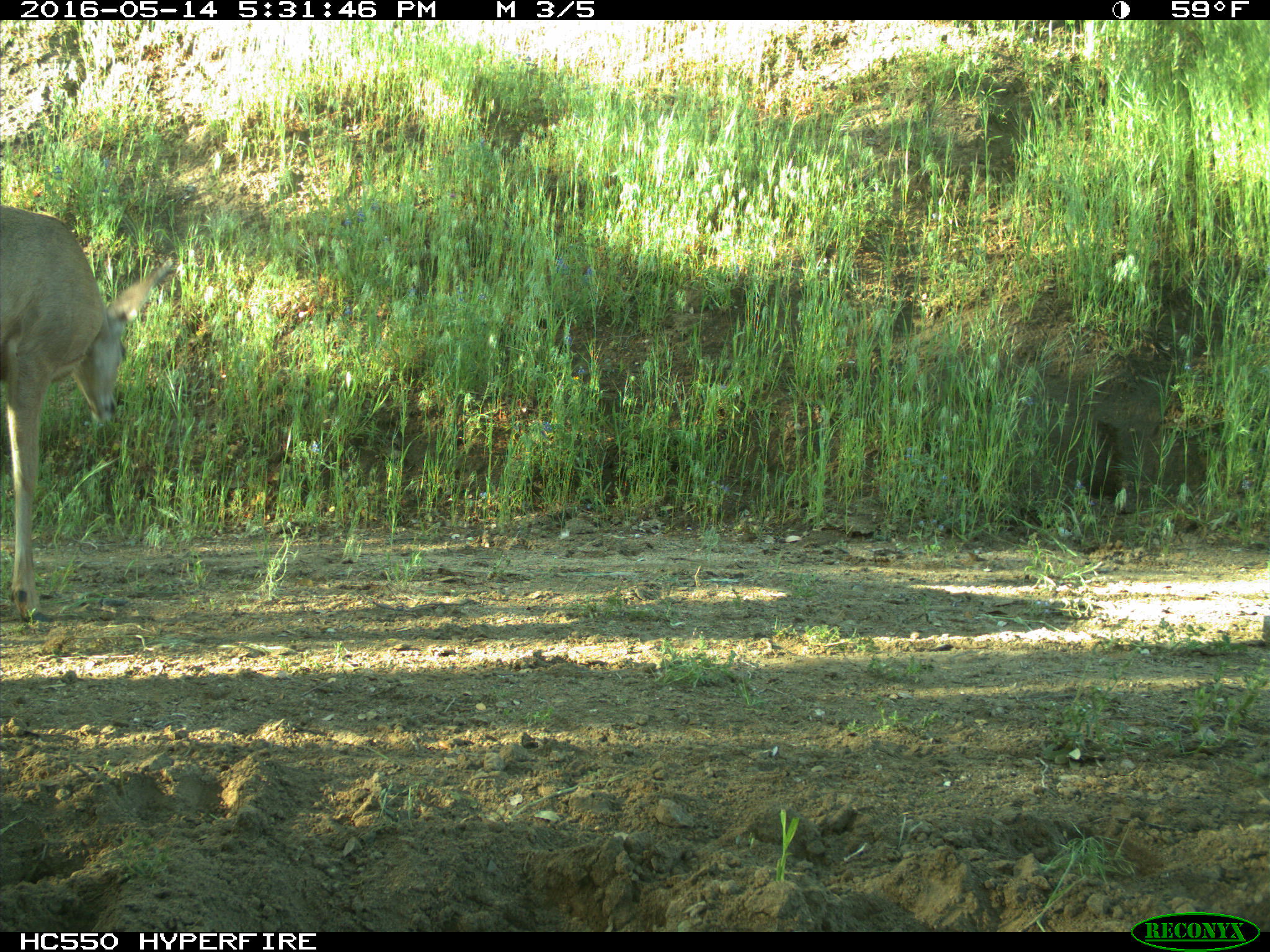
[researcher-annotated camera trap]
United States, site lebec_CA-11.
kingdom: Animalia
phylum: Chordata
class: Mammalia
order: Artiodactyla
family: Cervidae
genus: Odocoileus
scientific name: Odocoileus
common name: deer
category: unidentified deer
Unidentified deer (deer) (Odocoileus).